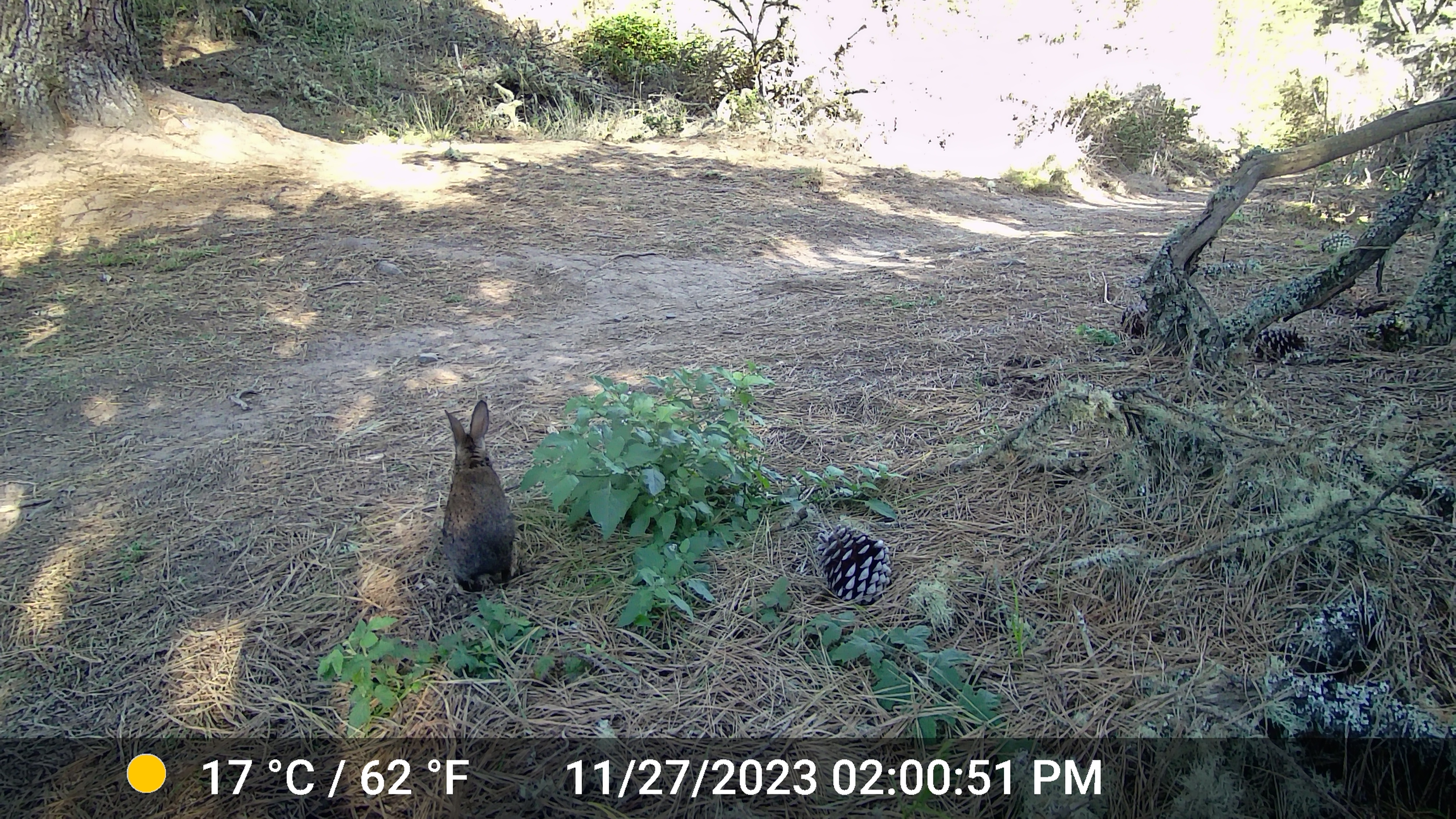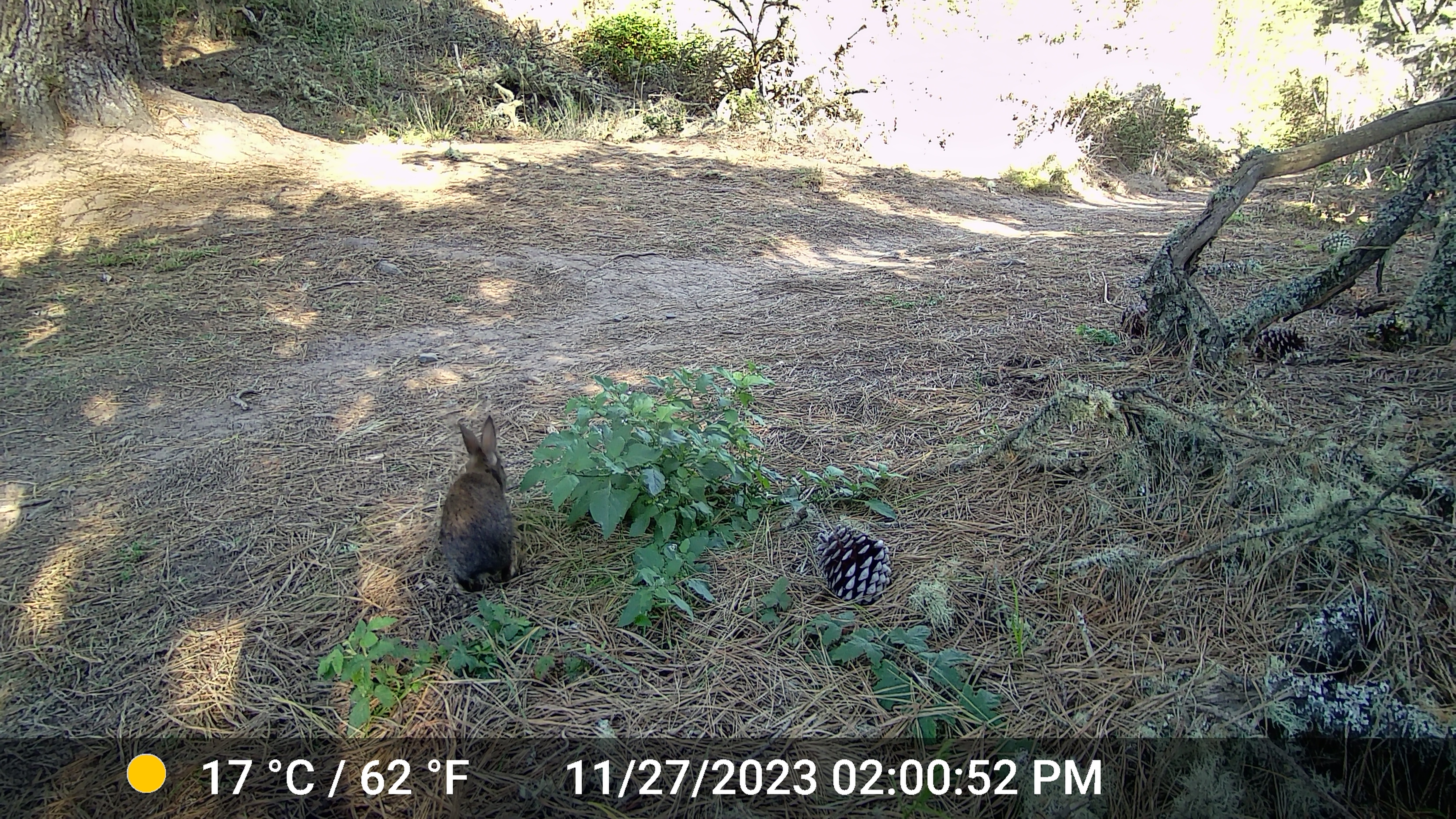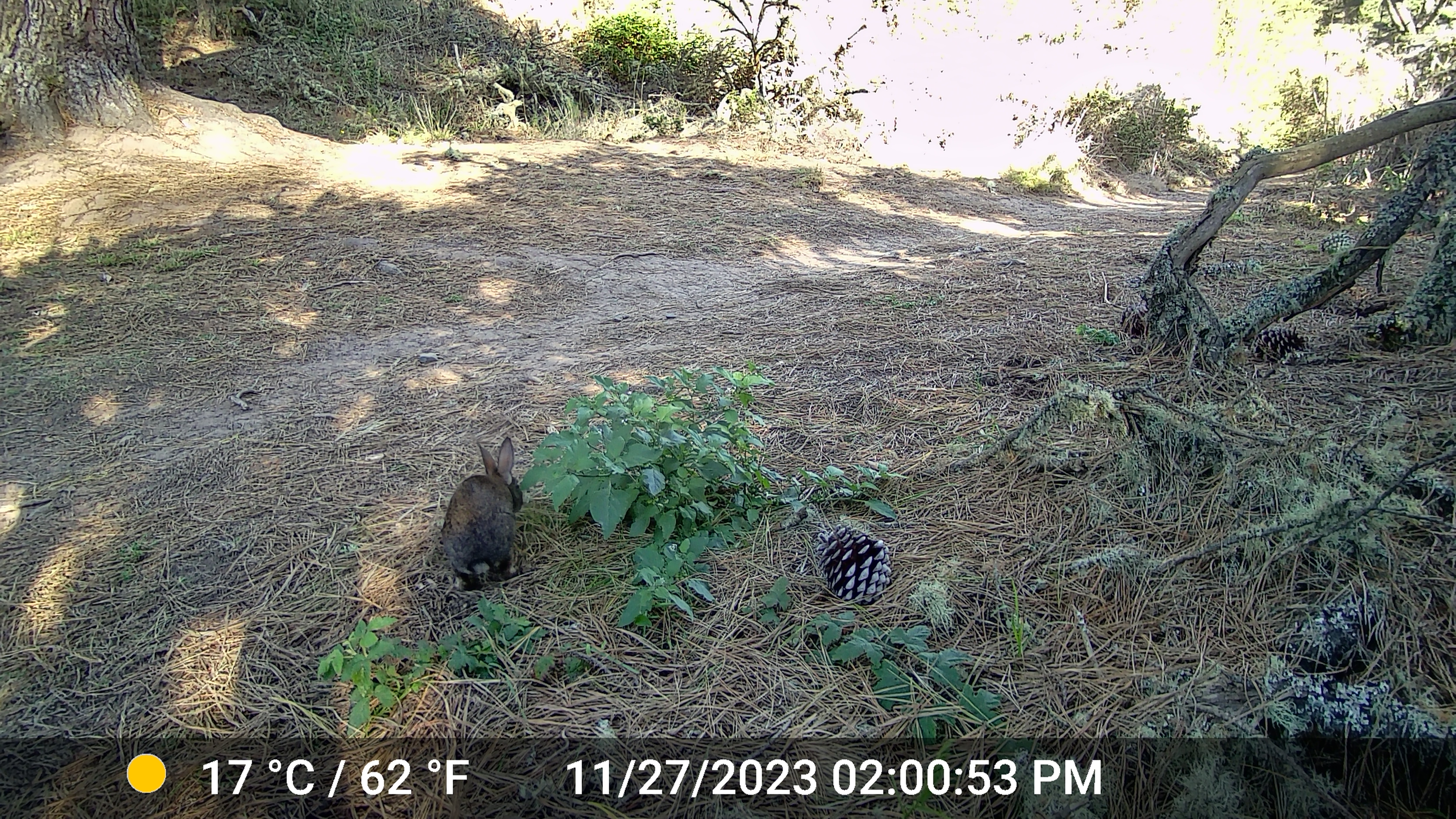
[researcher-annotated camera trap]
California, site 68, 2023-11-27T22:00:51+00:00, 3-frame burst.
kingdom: Animalia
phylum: Chordata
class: Mammalia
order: Lagomorpha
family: Leporidae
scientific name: Leporidae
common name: rabbit